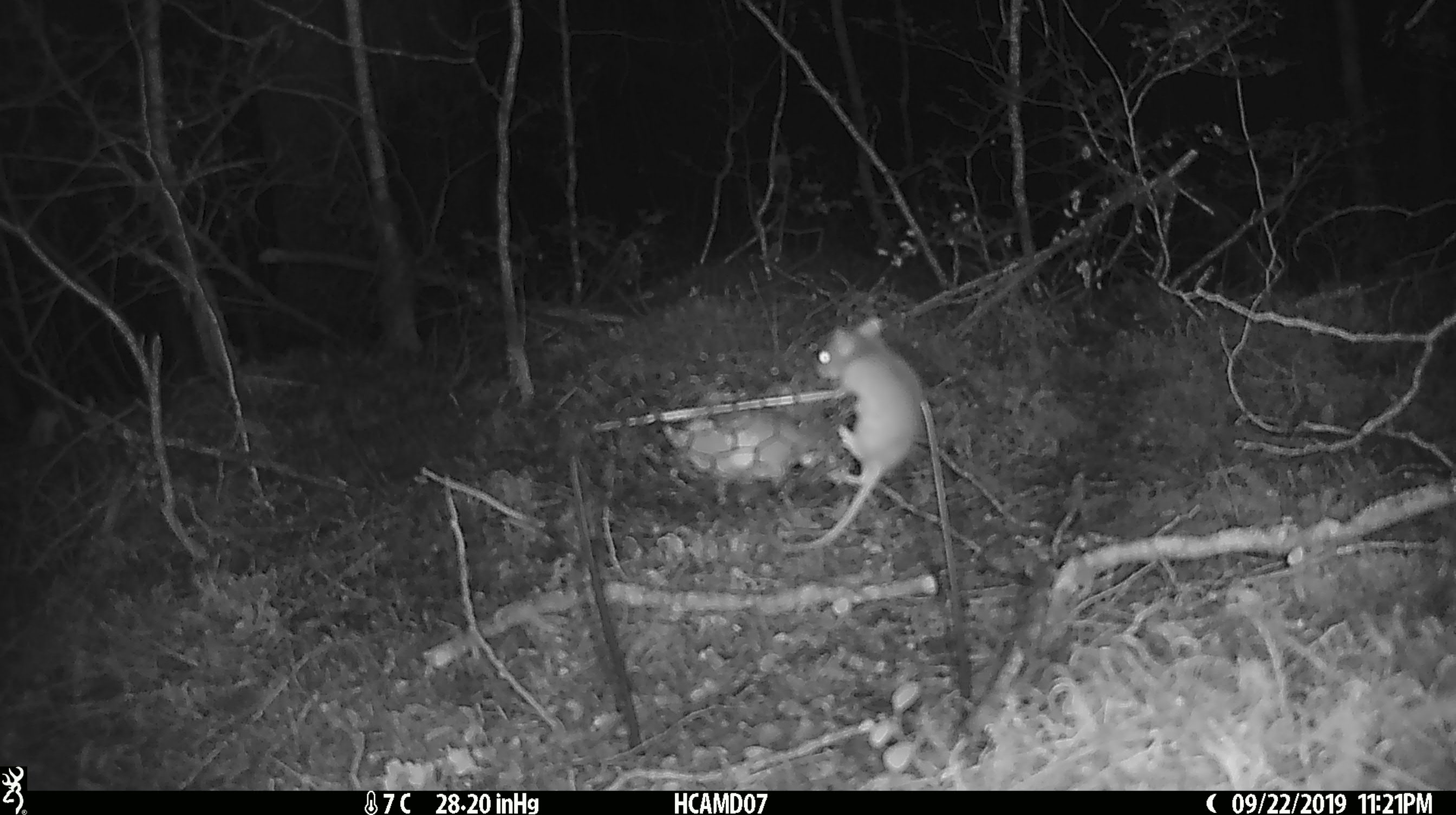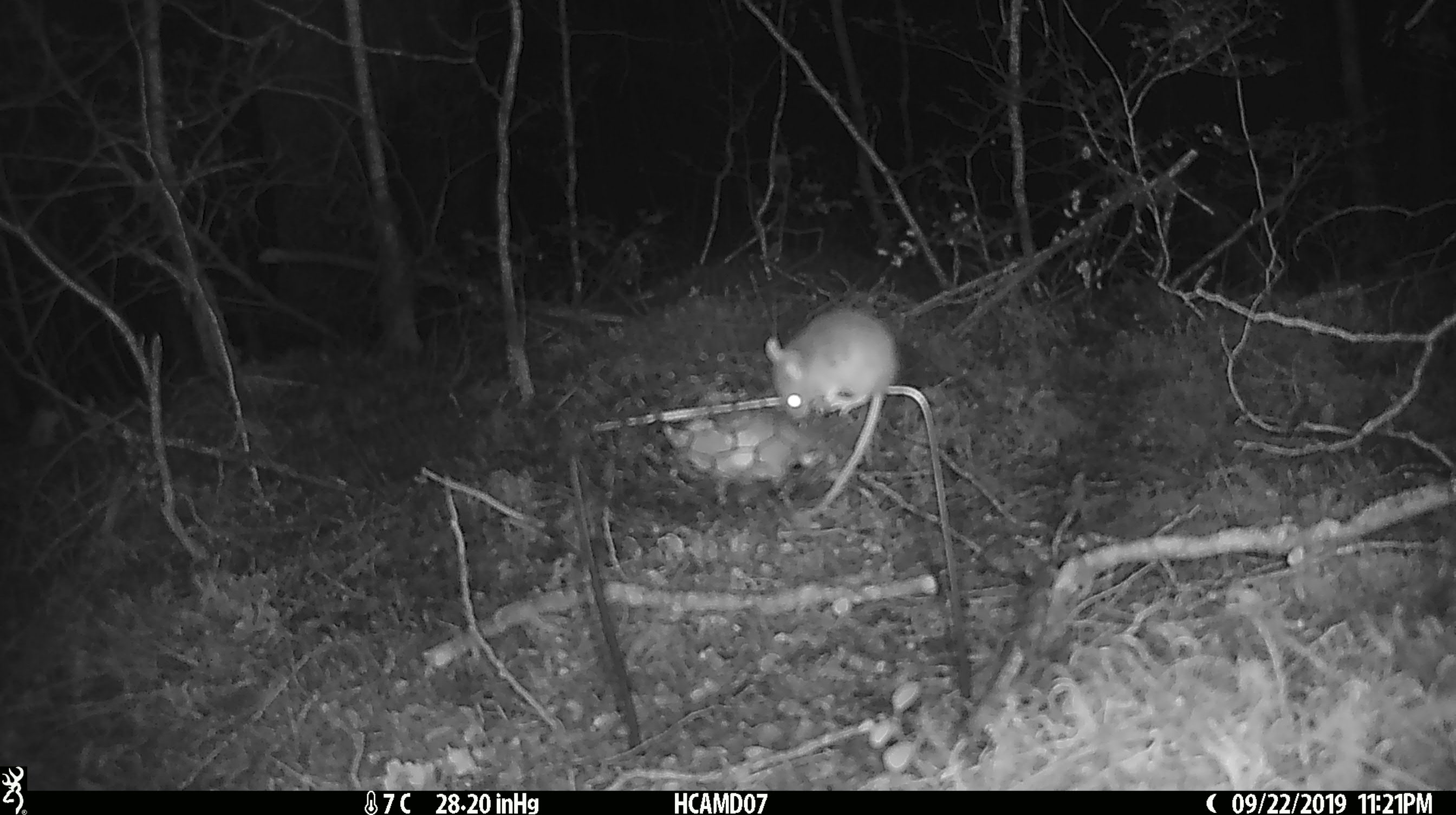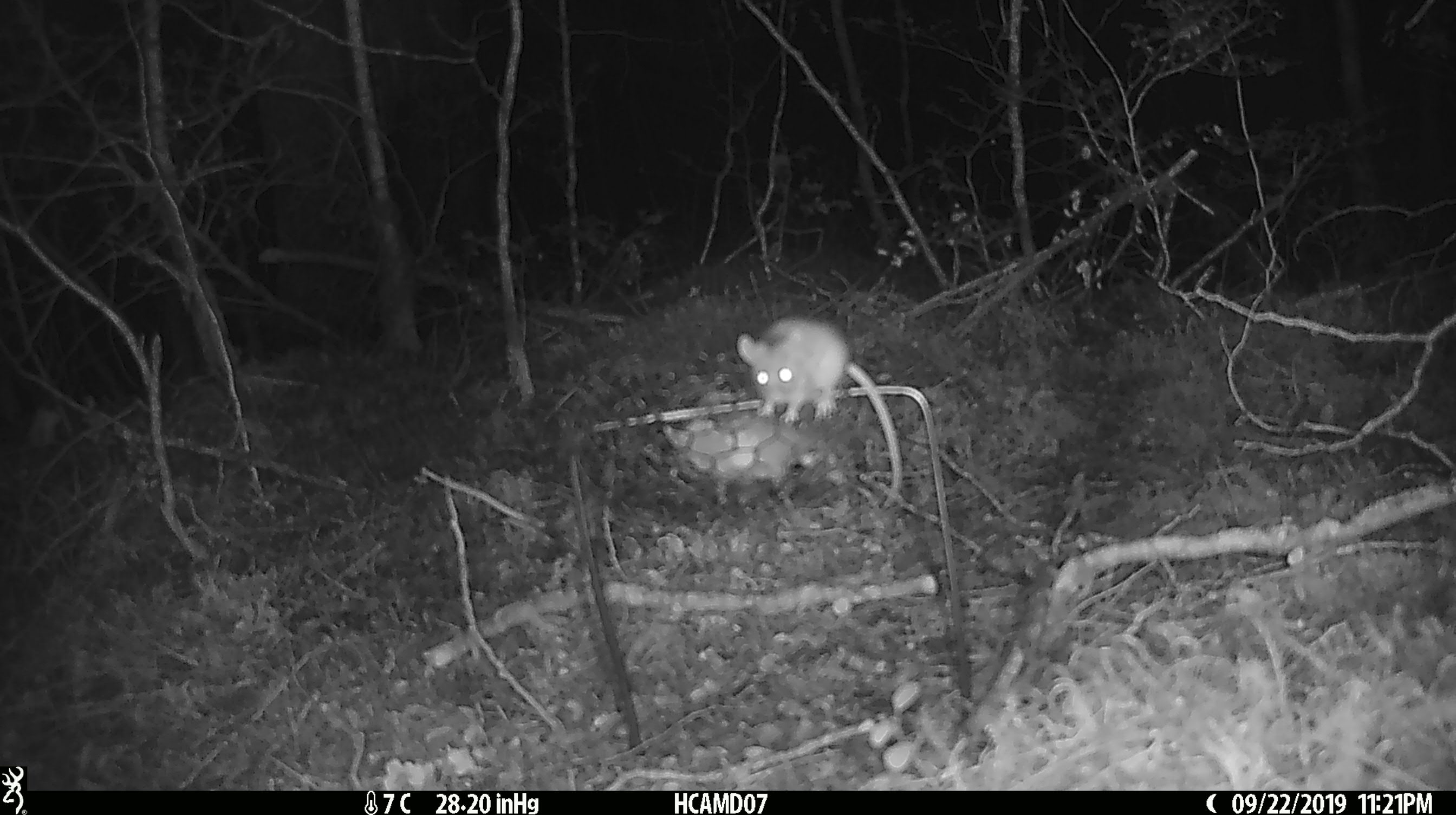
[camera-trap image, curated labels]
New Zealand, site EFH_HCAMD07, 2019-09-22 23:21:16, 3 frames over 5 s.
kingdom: Animalia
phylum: Chordata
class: Mammalia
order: Rodentia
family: Muridae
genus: Mus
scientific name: Mus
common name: mouse